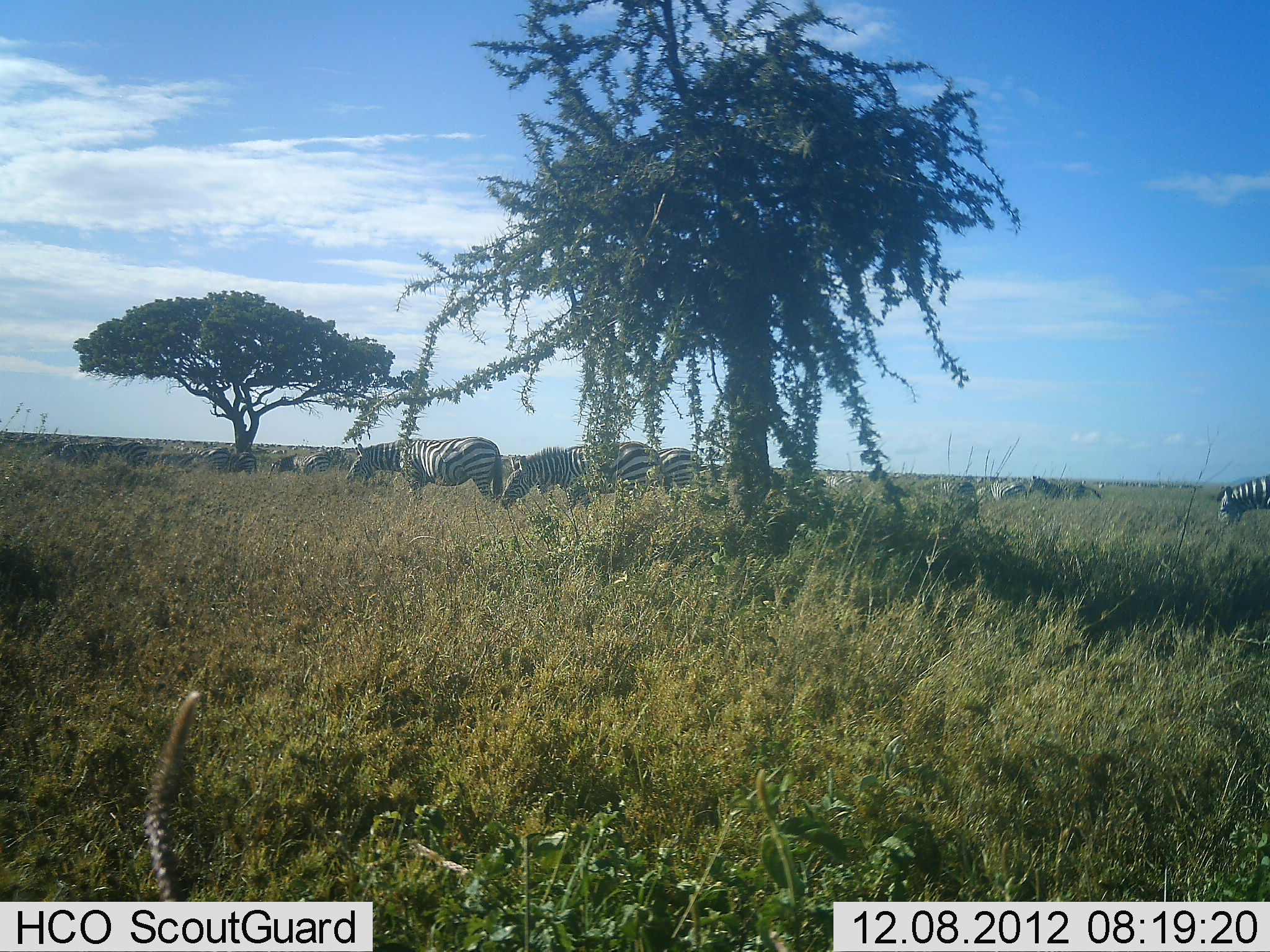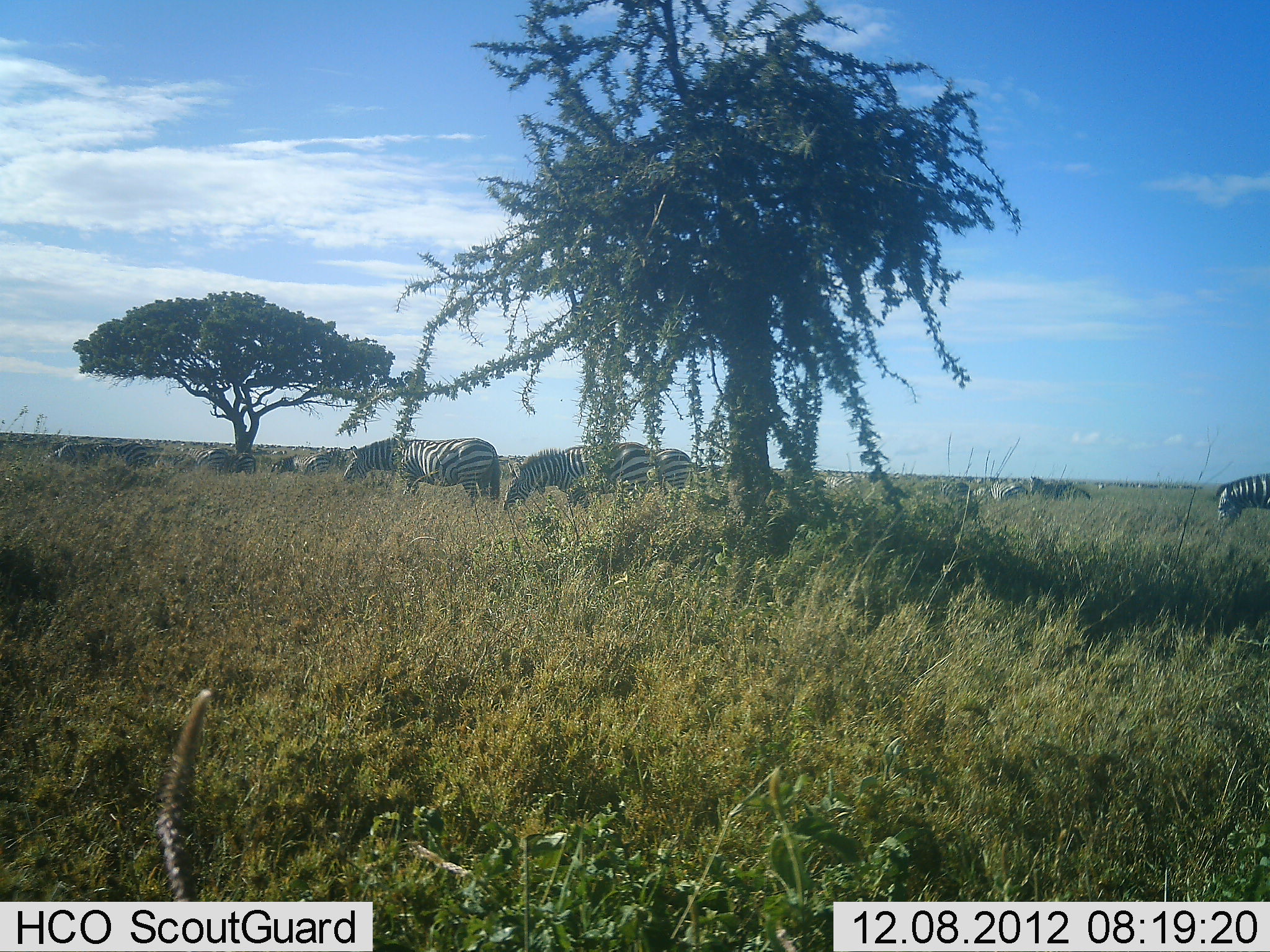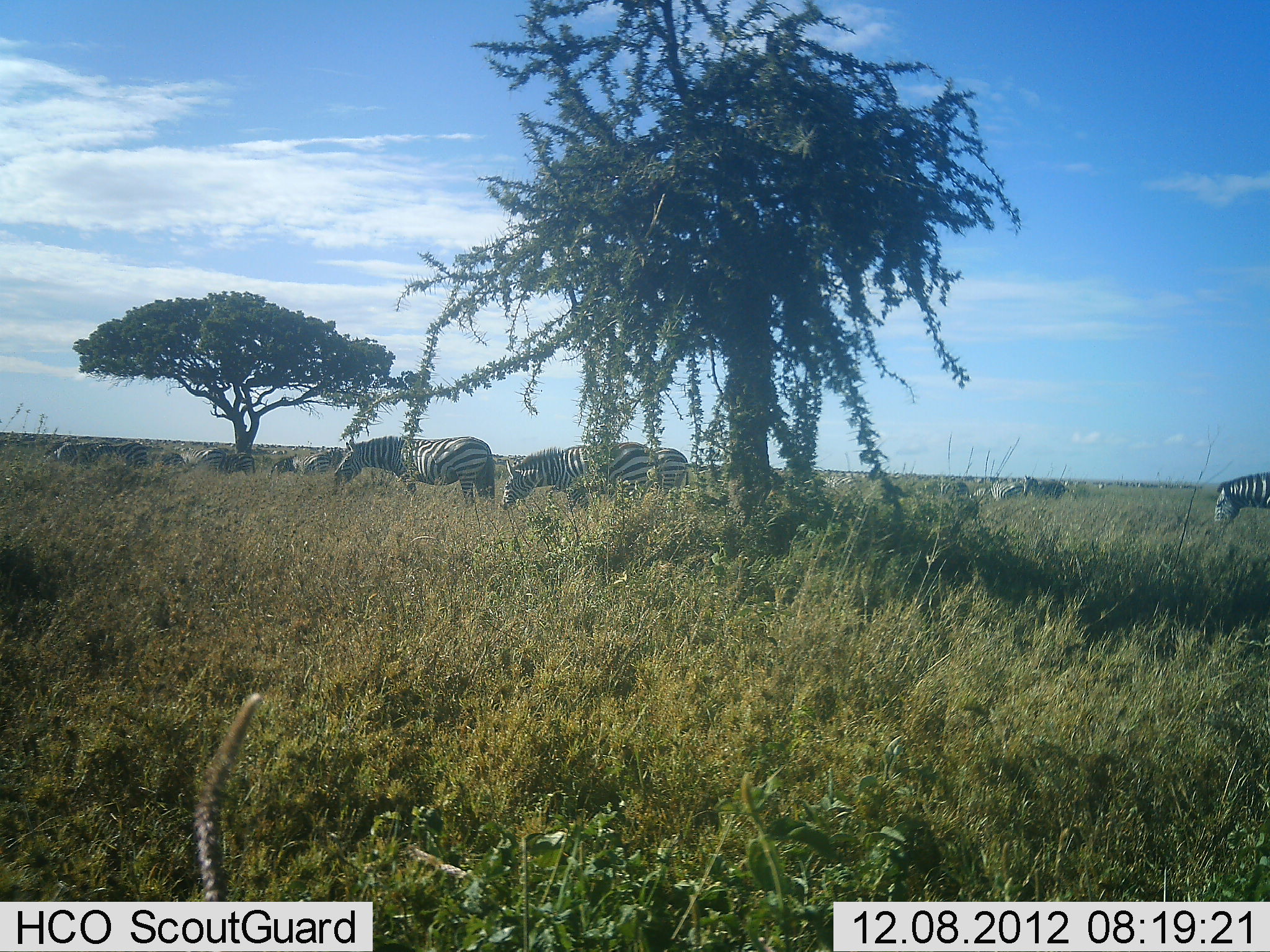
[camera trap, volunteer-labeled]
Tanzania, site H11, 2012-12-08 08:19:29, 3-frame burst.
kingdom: Animalia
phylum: Chordata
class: Mammalia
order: Perissodactyla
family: Equidae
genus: Equus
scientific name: Equus quagga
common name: plains zebra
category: zebra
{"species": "zebra (plains zebra) (Equus quagga)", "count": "11-50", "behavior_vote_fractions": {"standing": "40%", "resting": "10%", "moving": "10%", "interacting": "10%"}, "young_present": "0%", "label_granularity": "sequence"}